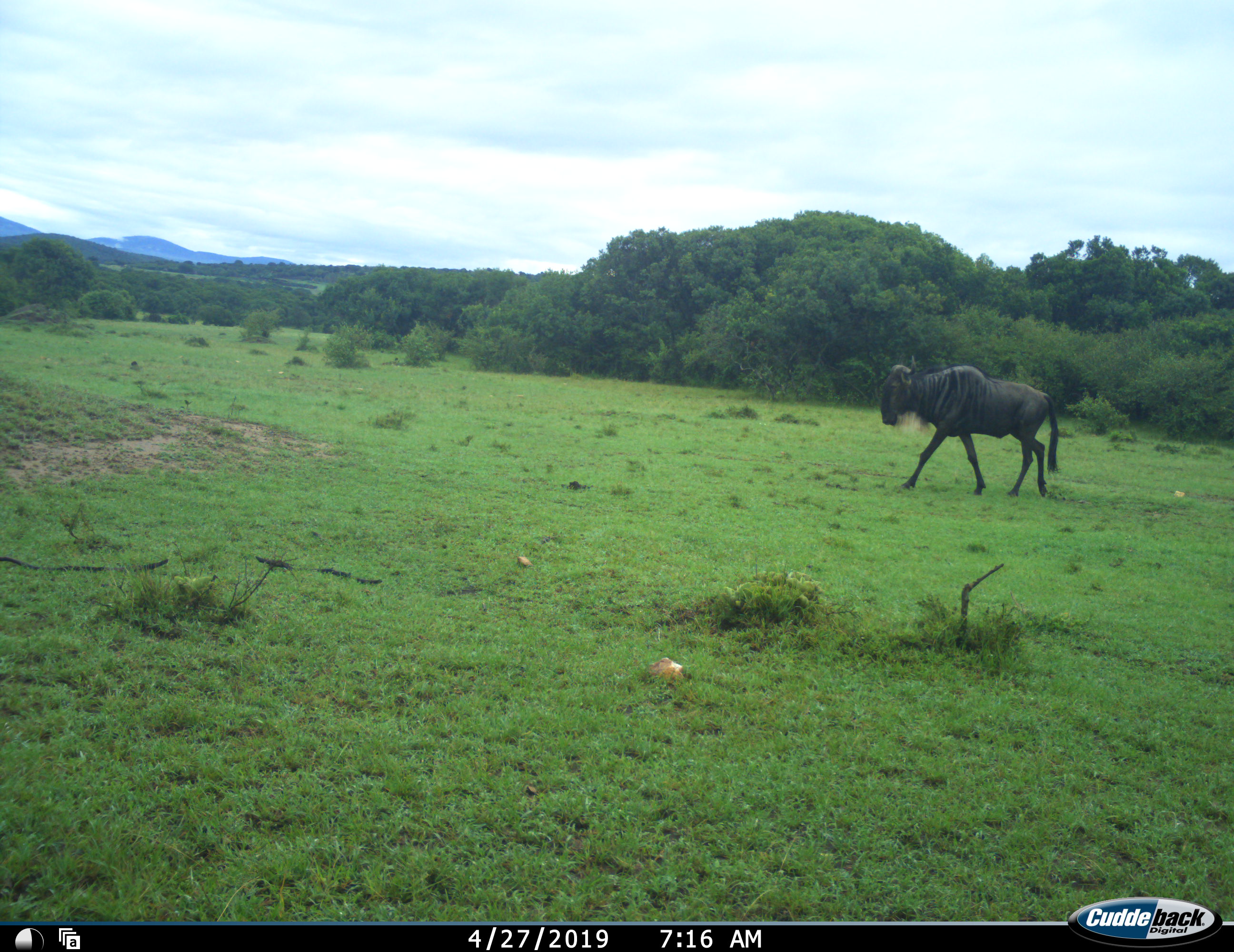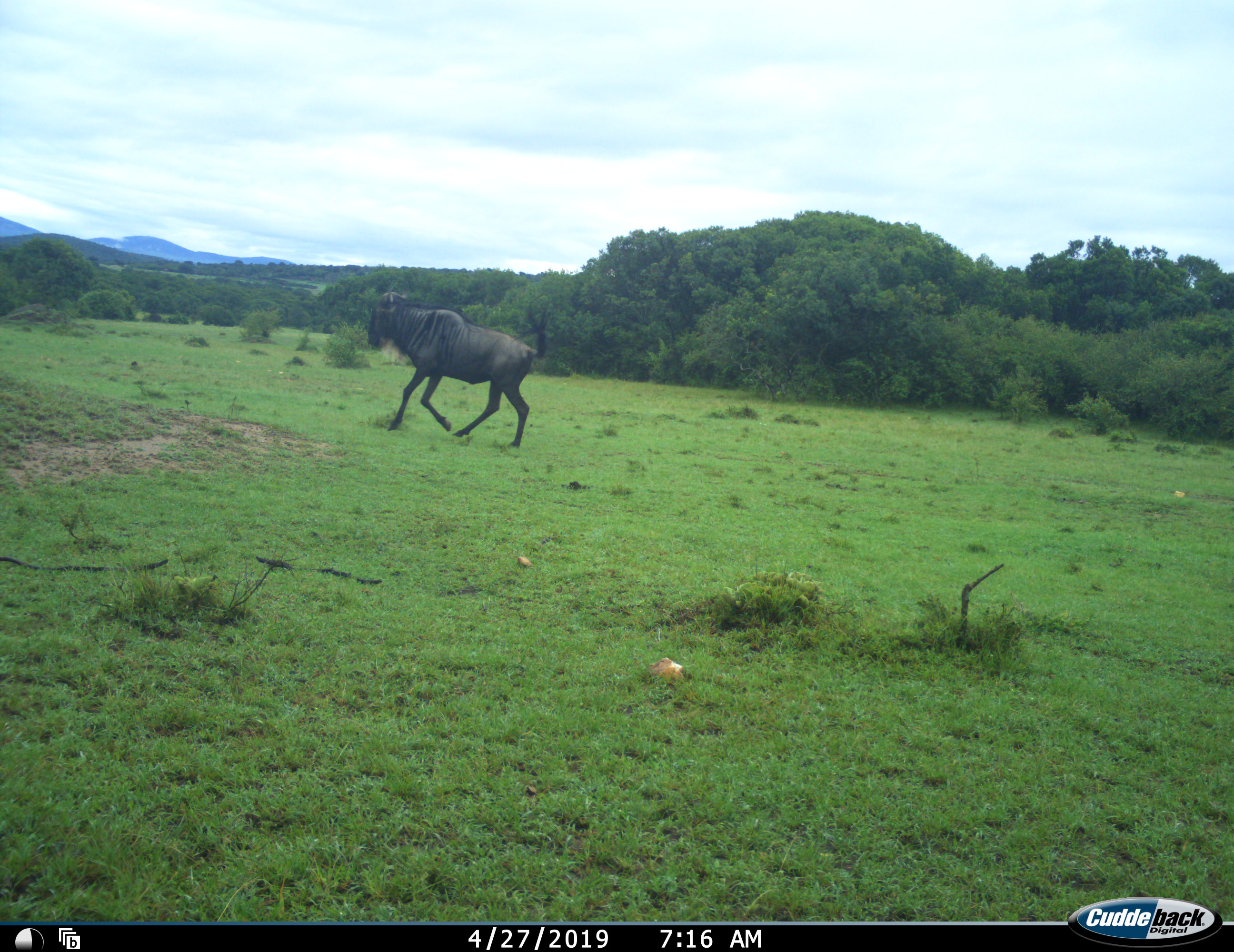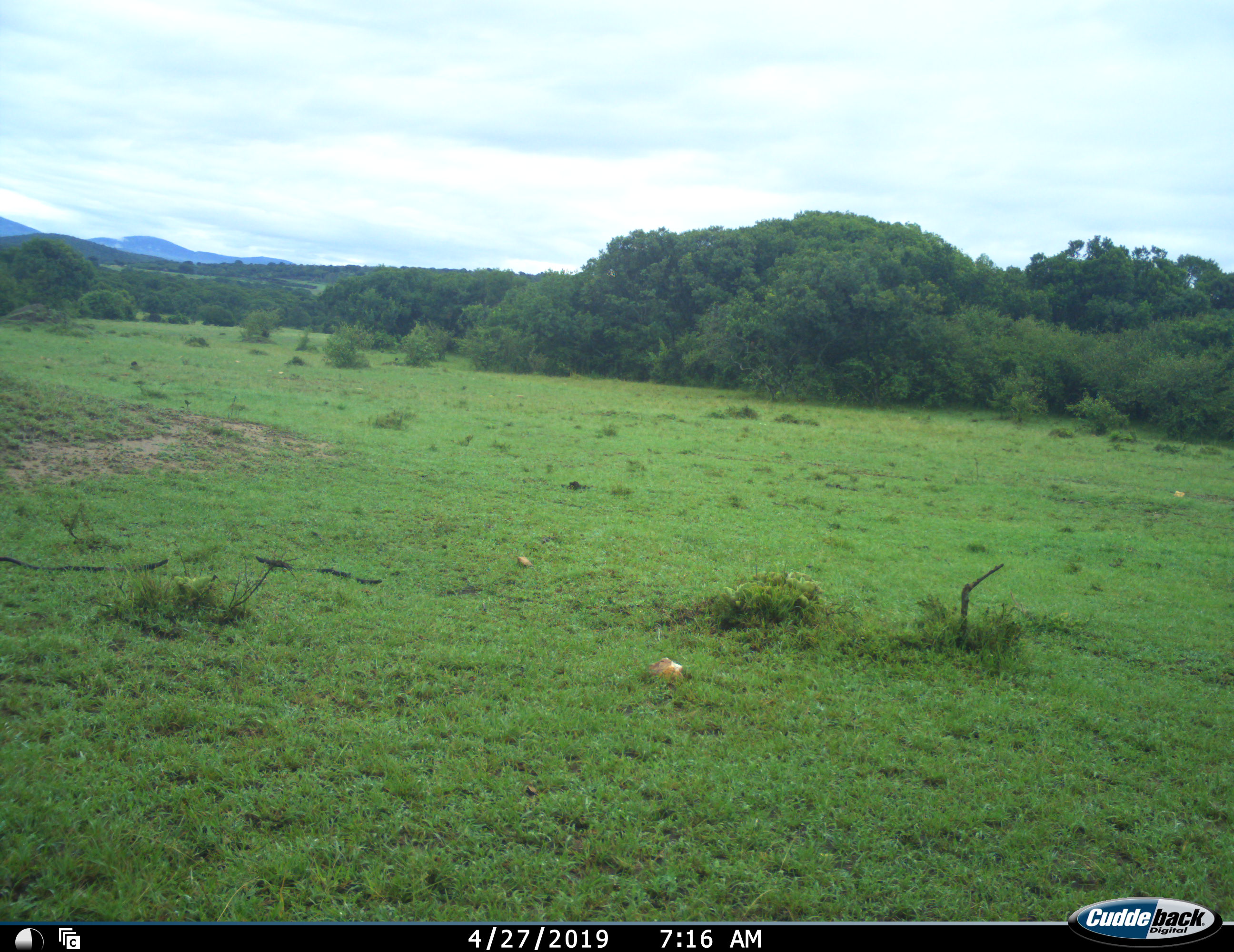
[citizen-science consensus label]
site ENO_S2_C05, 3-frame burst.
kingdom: Animalia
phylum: Chordata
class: Mammalia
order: Artiodactyla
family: Bovidae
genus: Connochaetes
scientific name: Connochaetes taurinus taurinus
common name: blue wildebeest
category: wildebeestblue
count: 1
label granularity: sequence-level